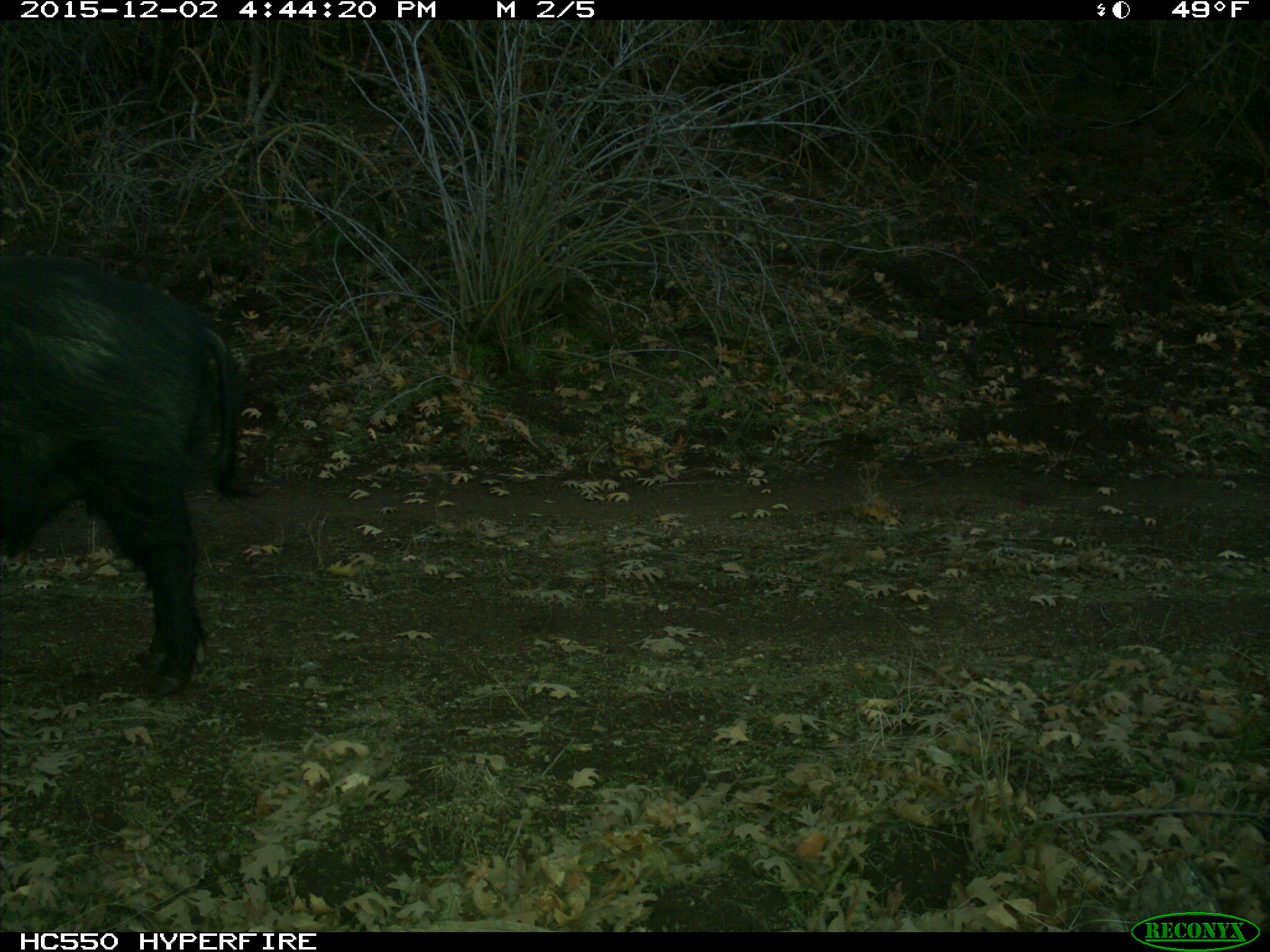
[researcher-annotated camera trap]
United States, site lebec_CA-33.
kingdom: Animalia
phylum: Chordata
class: Mammalia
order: Artiodactyla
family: Suidae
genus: Sus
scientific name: Sus scrofa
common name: wild boar